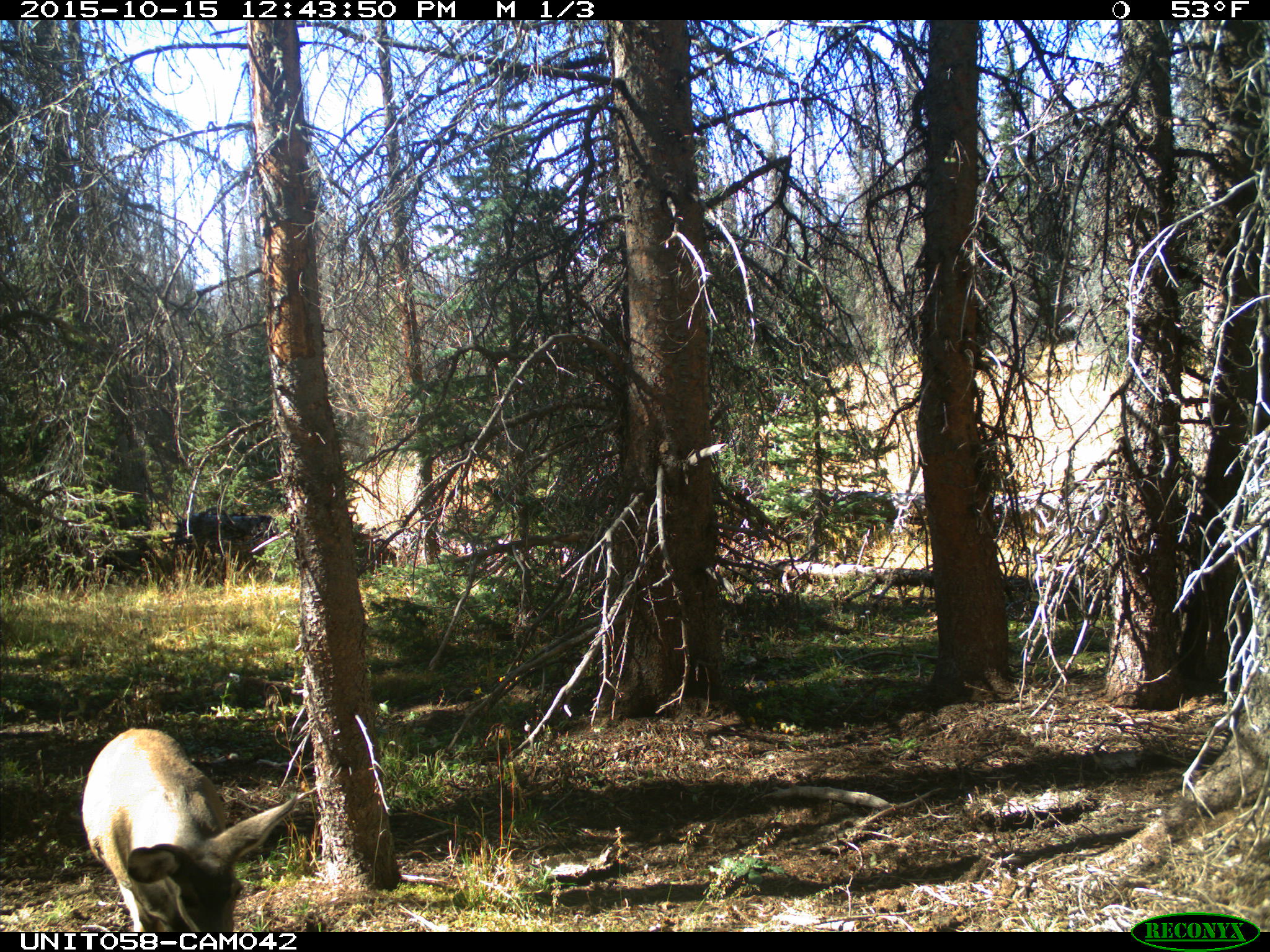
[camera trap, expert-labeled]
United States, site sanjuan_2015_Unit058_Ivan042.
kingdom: Animalia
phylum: Chordata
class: Mammalia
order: Artiodactyla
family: Cervidae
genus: Odocoileus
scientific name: Odocoileus hemionus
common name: mule deer